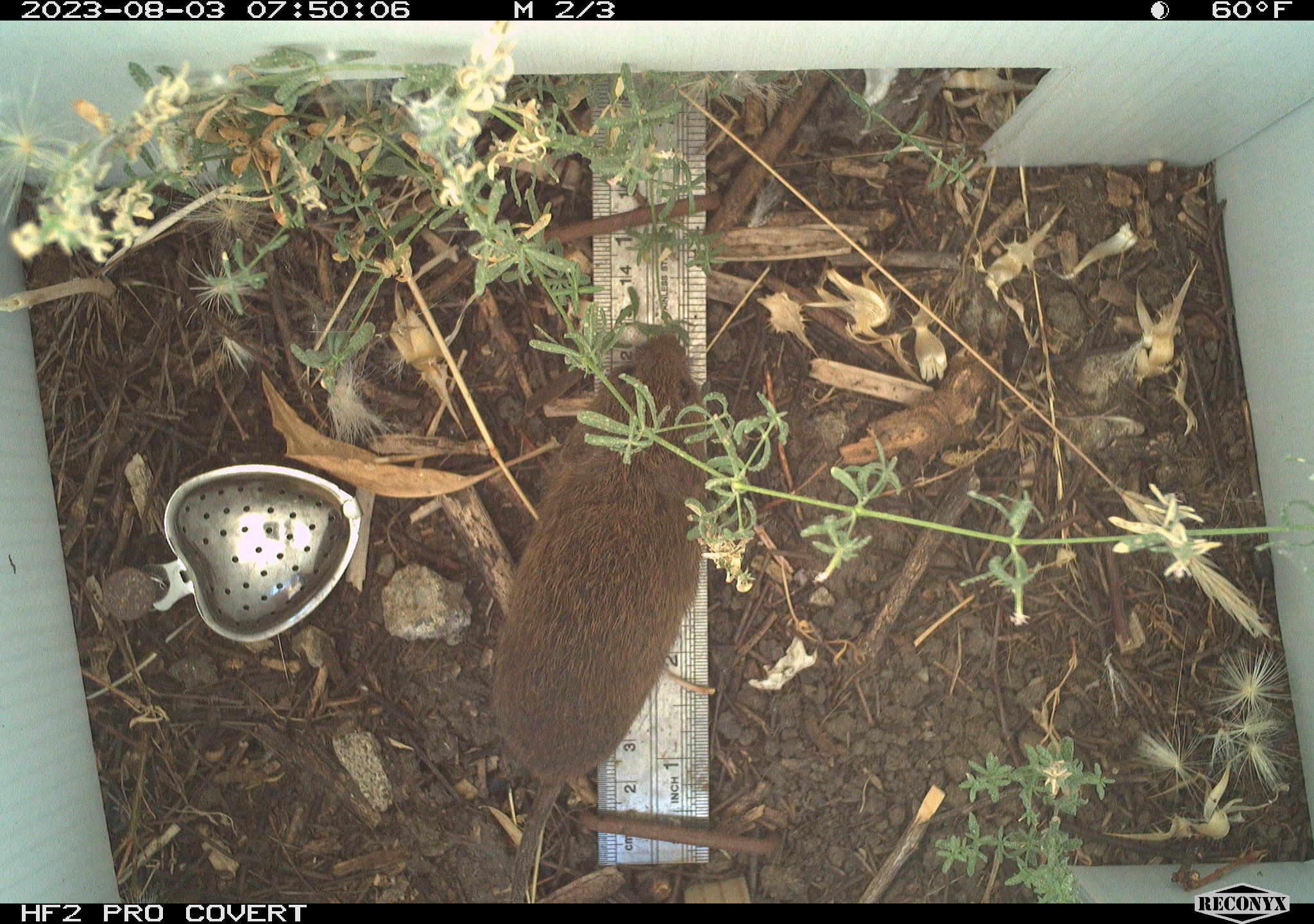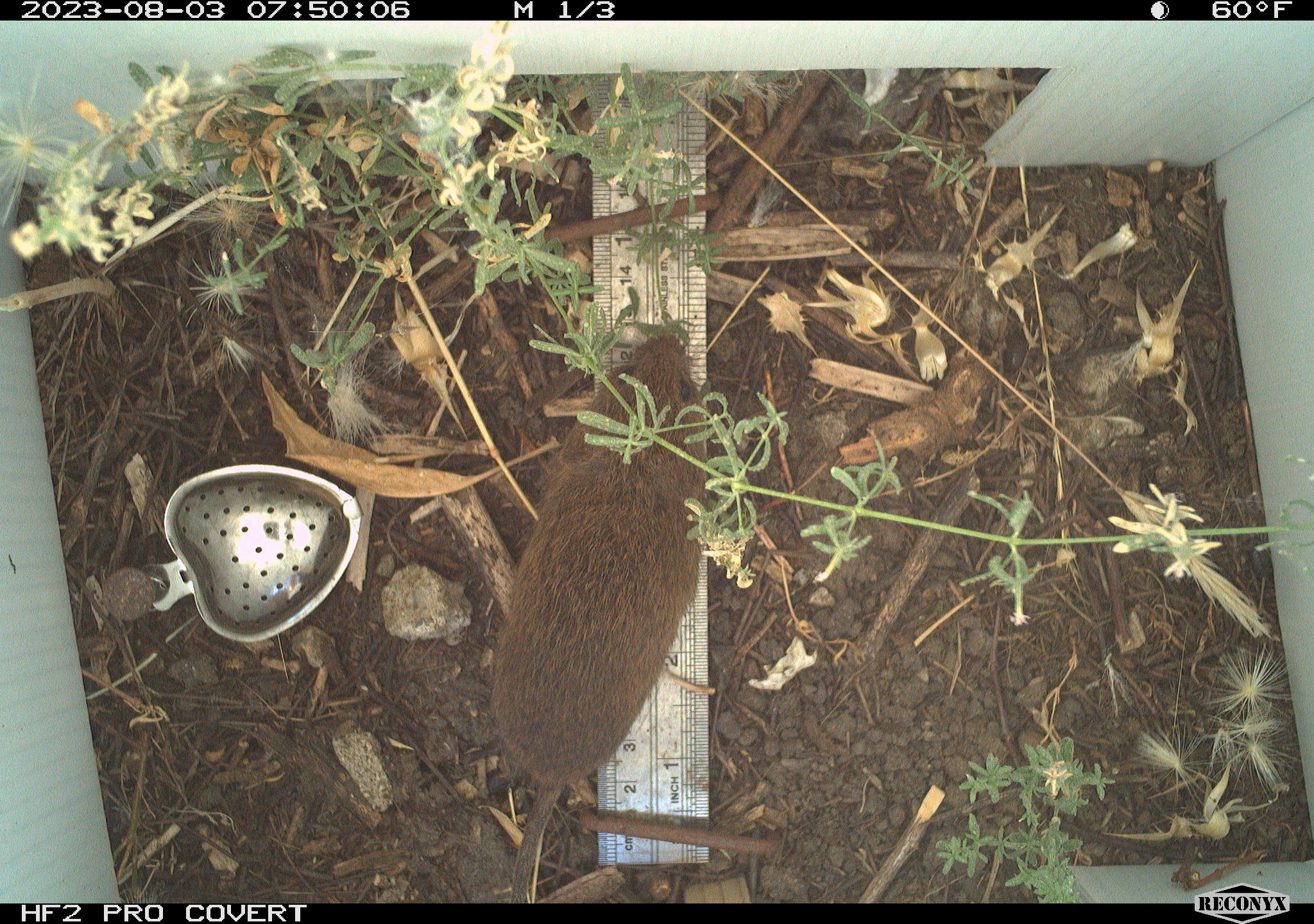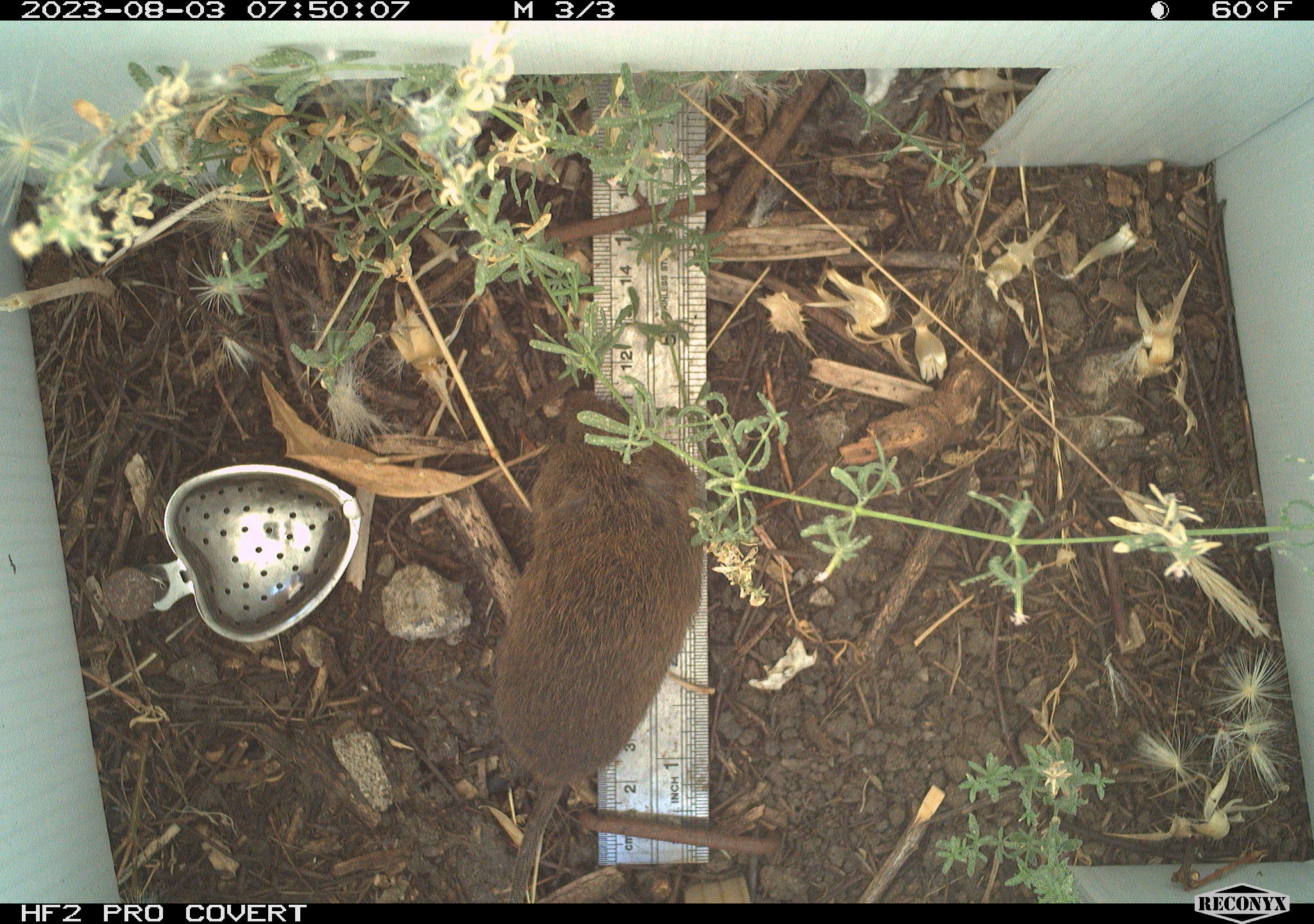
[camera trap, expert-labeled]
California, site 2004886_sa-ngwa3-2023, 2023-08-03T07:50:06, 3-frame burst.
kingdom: Animalia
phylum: Chordata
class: Mammalia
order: Rodentia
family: Cricetidae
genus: Microtus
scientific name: Microtus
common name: meadow vole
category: microtus species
Microtus species (meadow vole) (Microtus).